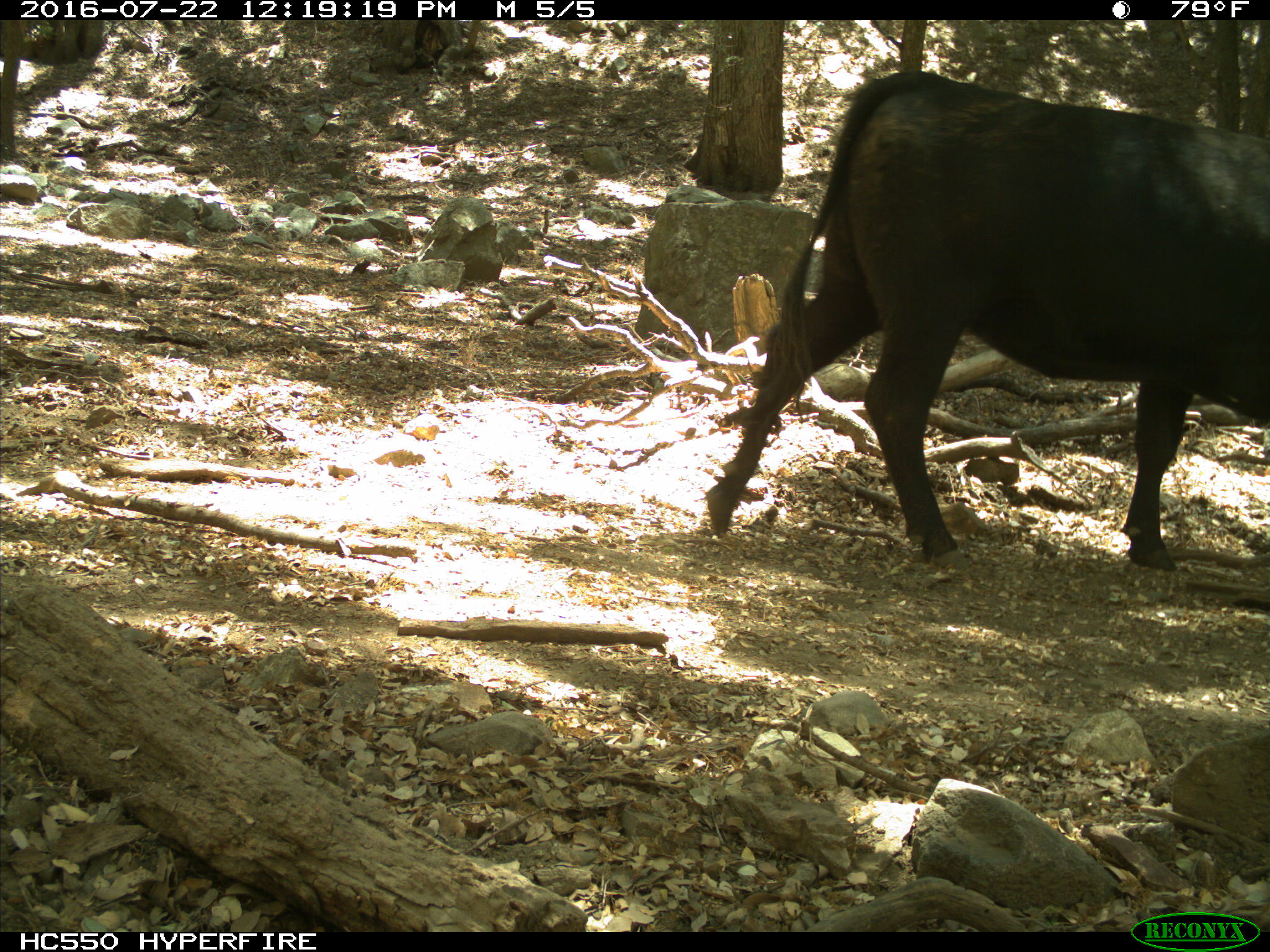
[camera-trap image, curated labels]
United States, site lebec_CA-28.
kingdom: Animalia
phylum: Chordata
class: Mammalia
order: Artiodactyla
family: Bovidae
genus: Bos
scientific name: Bos taurus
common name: domestic cow